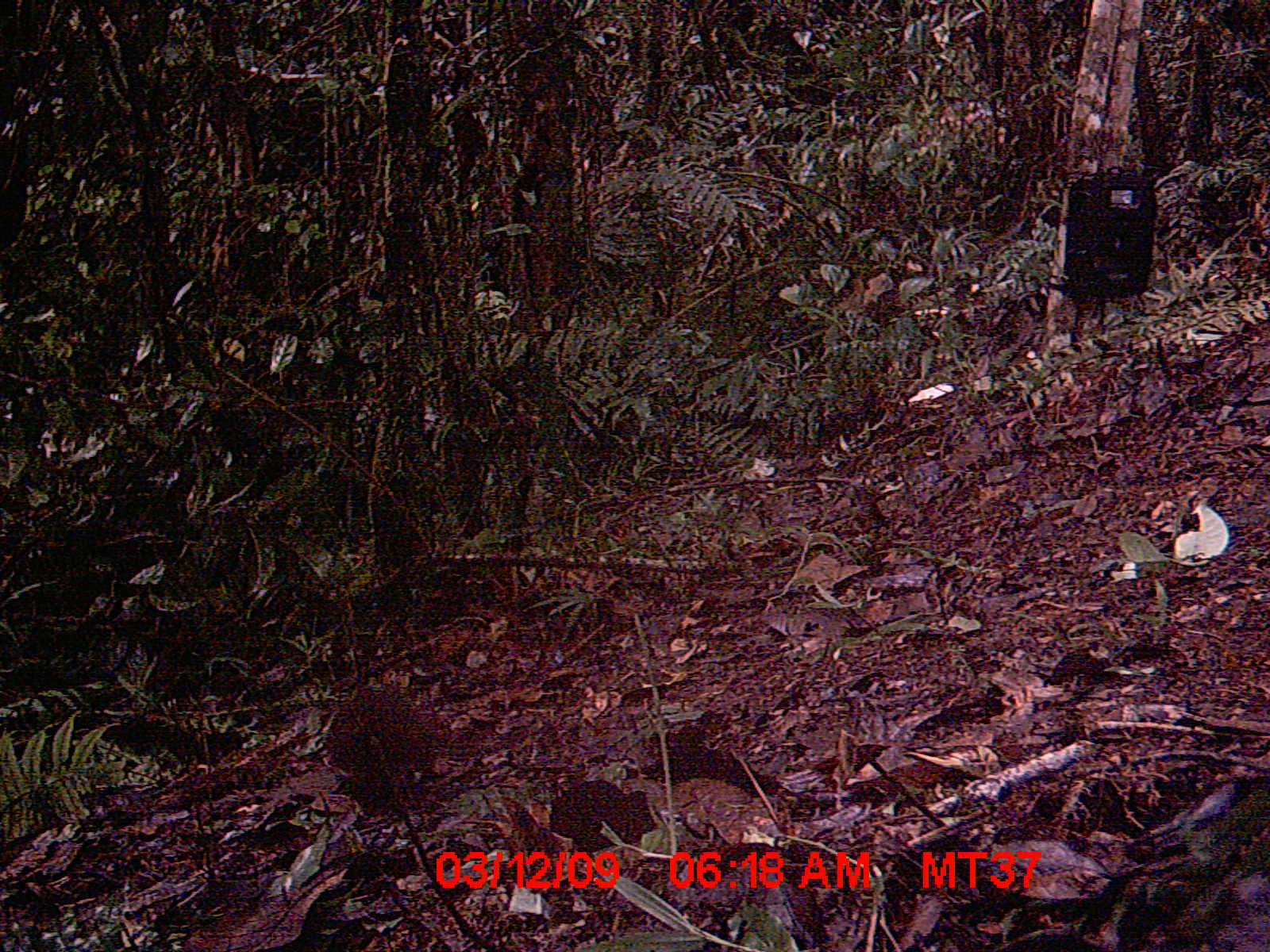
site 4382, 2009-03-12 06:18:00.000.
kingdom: Animalia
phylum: Chordata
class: Mammalia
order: Rodentia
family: Nesomyidae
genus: Nesomys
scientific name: Nesomys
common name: nesomys rodents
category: nesomys sp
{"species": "nesomys sp (nesomys rodents) (Nesomys)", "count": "1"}